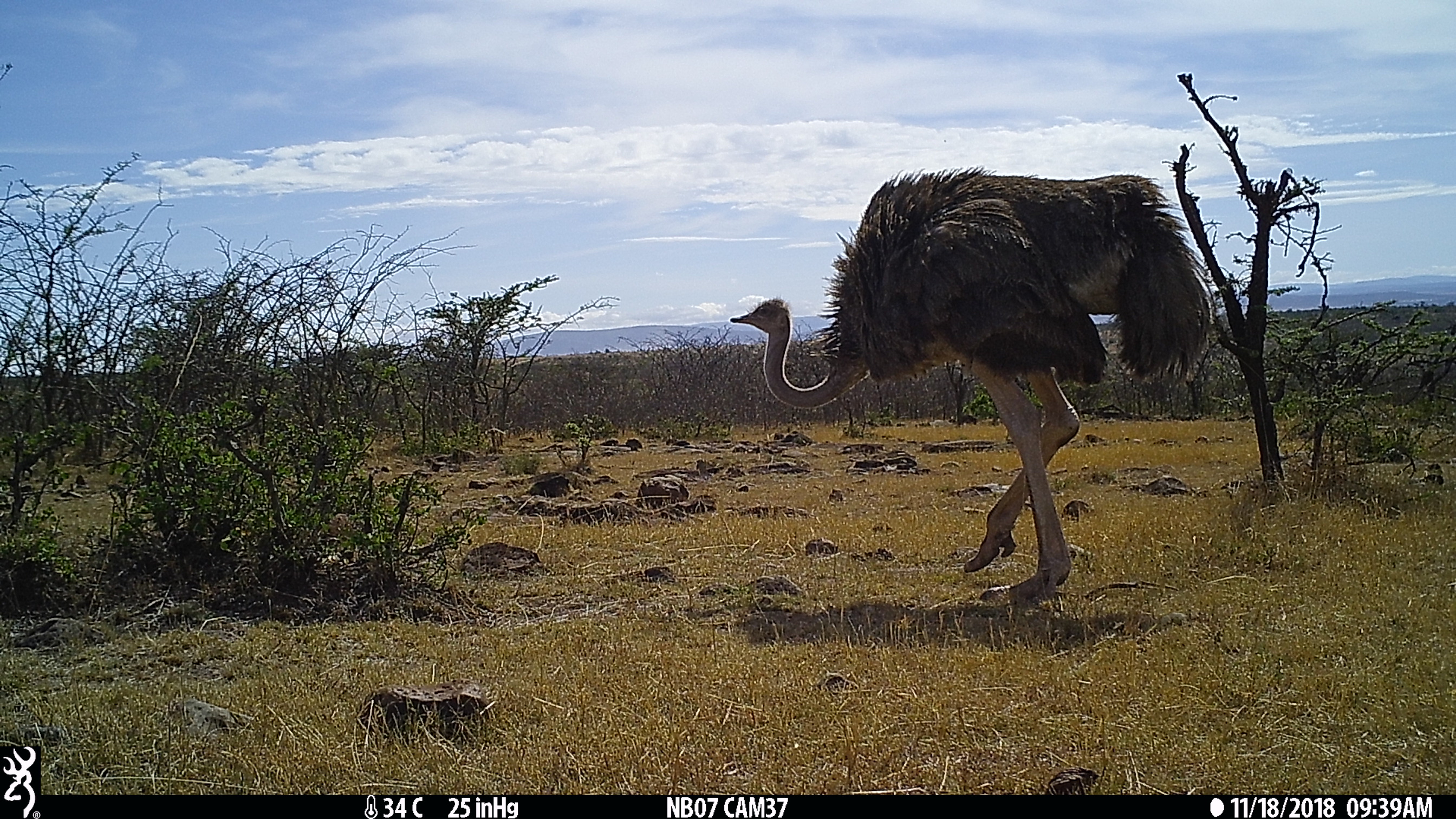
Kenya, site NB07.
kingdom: Animalia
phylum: Chordata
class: Aves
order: Struthioniformes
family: Struthionidae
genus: Struthio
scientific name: Struthio camelus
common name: ostrich